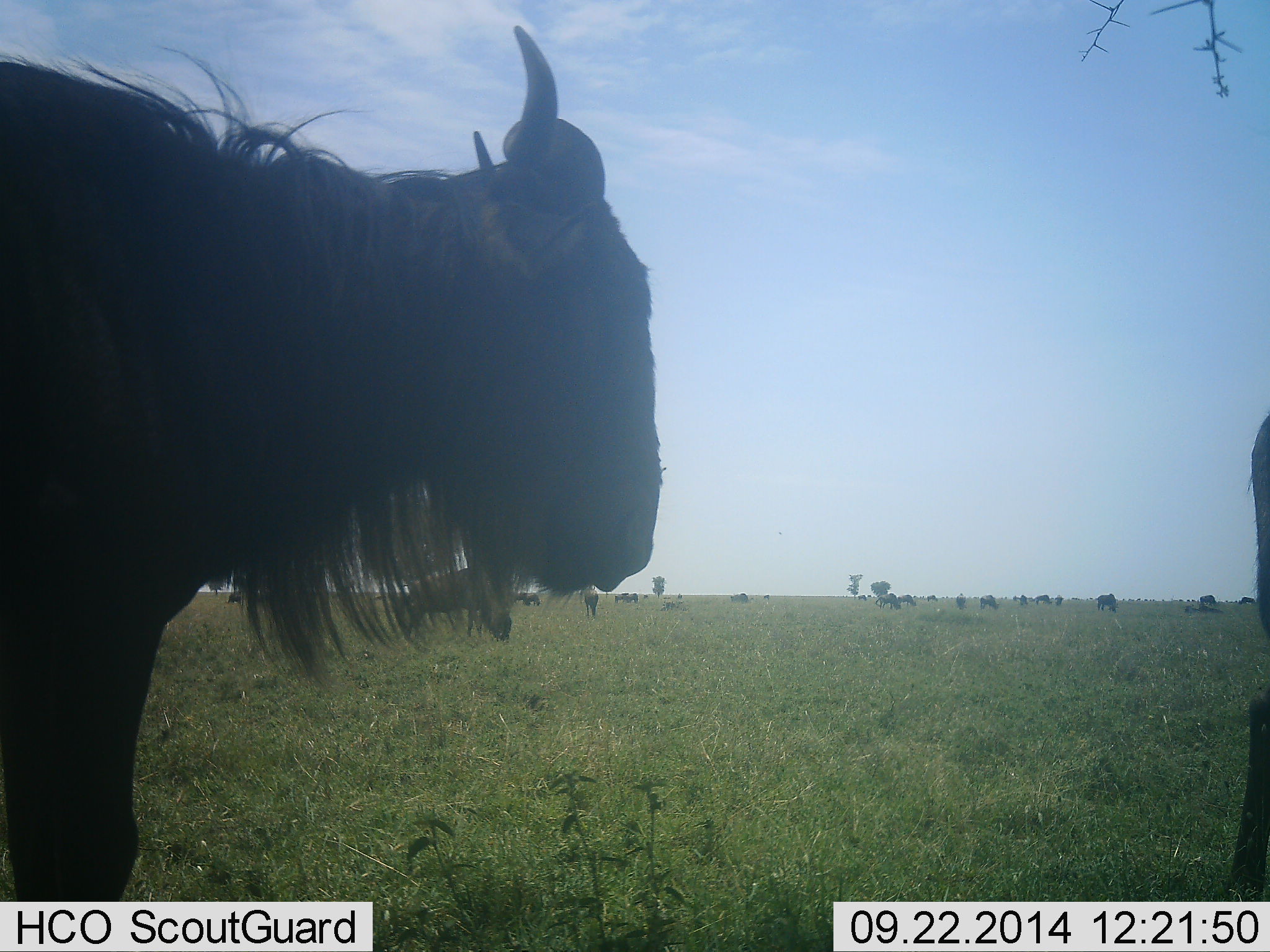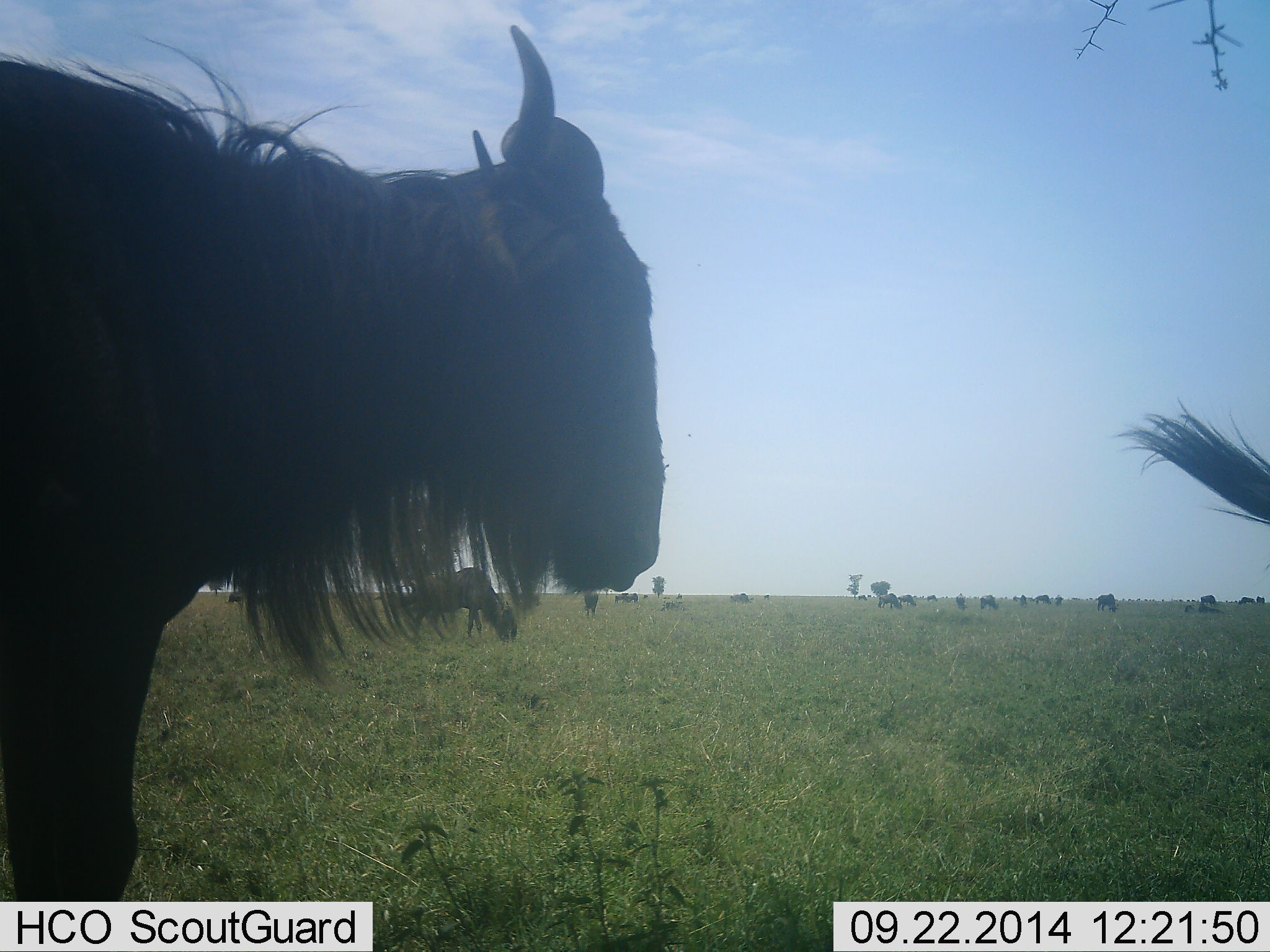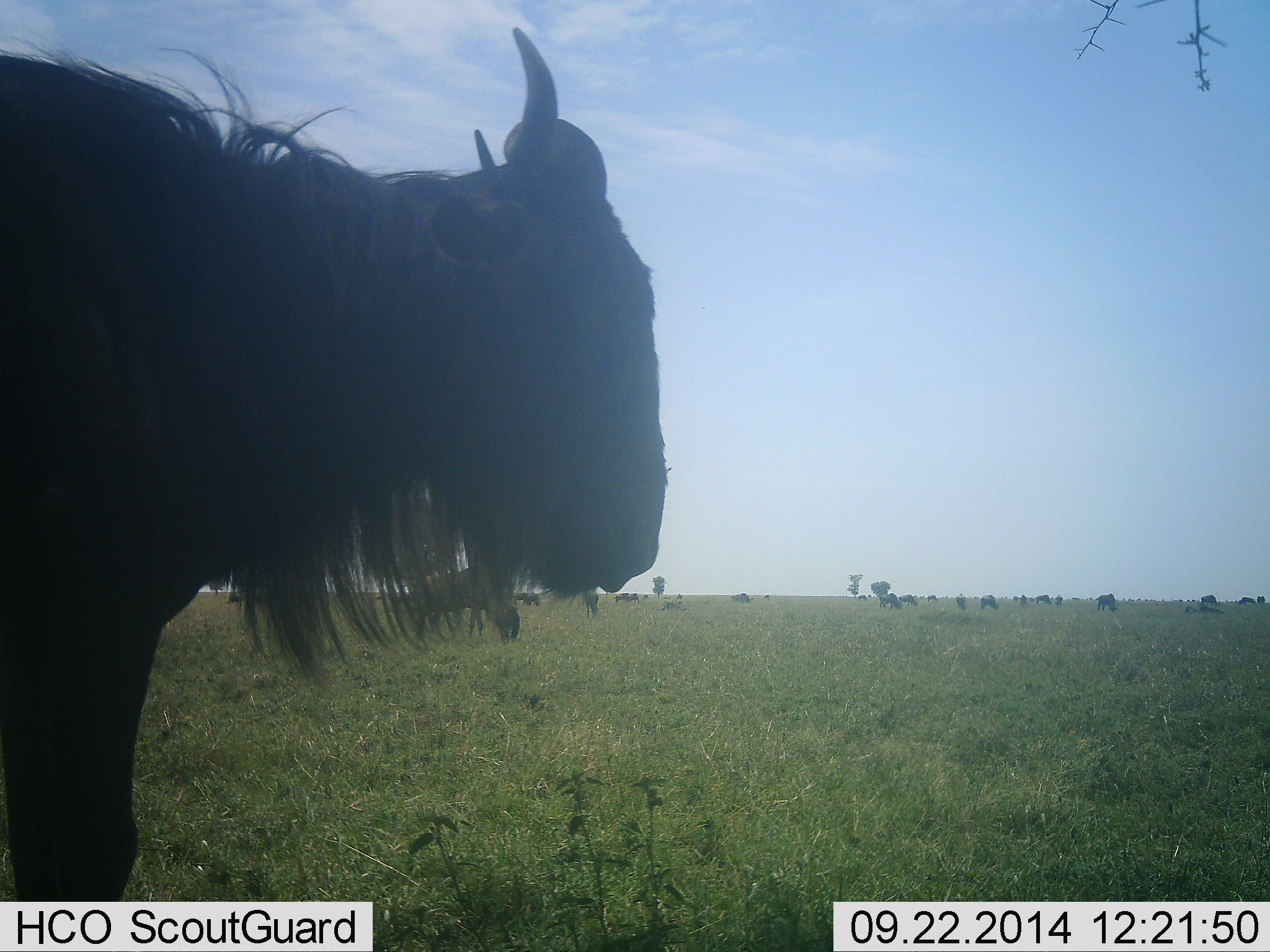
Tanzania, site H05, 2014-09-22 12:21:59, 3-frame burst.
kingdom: Animalia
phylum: Chordata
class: Mammalia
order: Artiodactyla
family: Bovidae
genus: Connochaetes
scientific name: Connochaetes taurinus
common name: blue wildebeest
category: wildebeest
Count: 11-50.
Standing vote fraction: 80%.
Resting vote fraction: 10%.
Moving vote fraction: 60%.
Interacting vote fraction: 0%.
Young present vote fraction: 0%.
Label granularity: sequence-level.